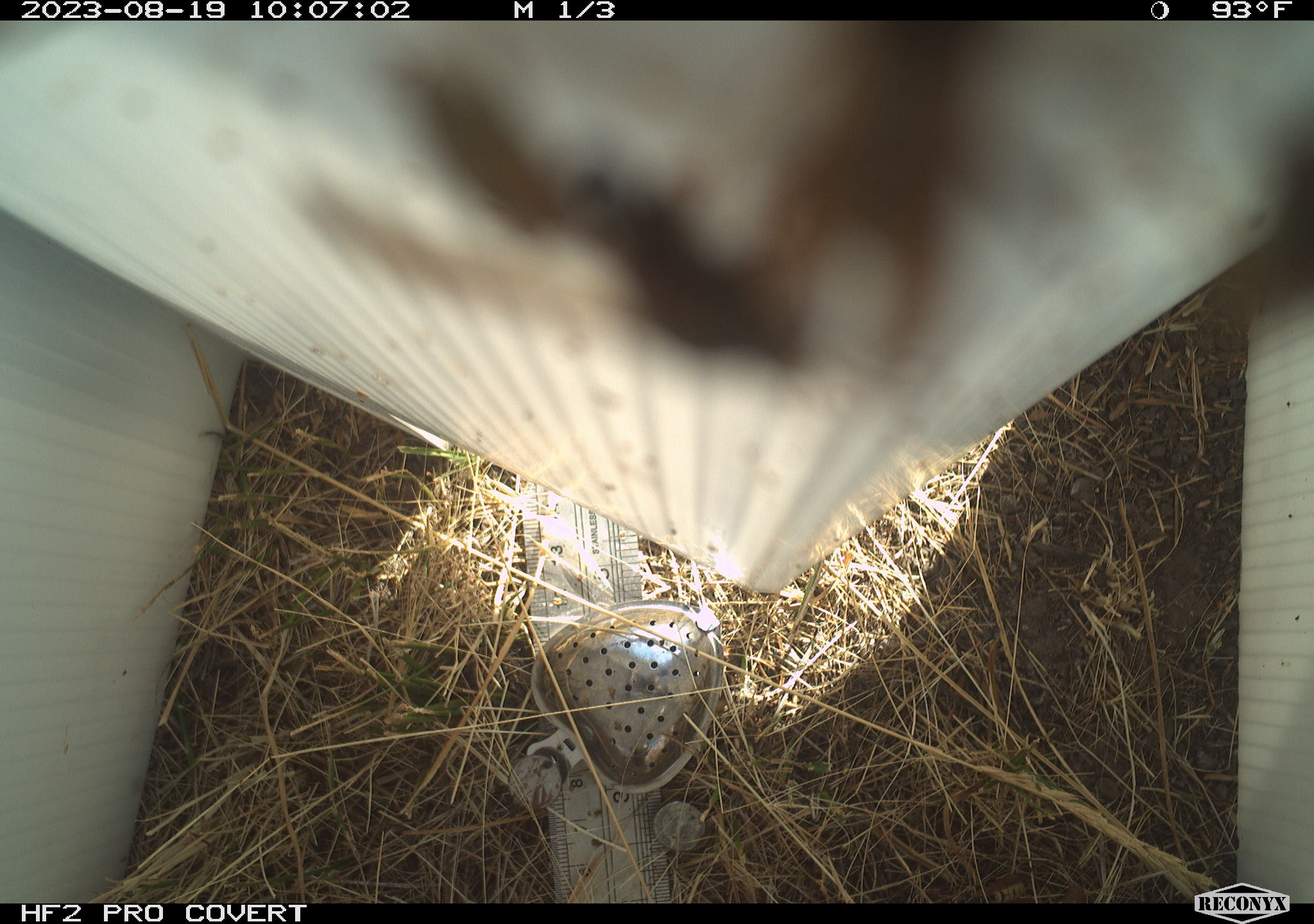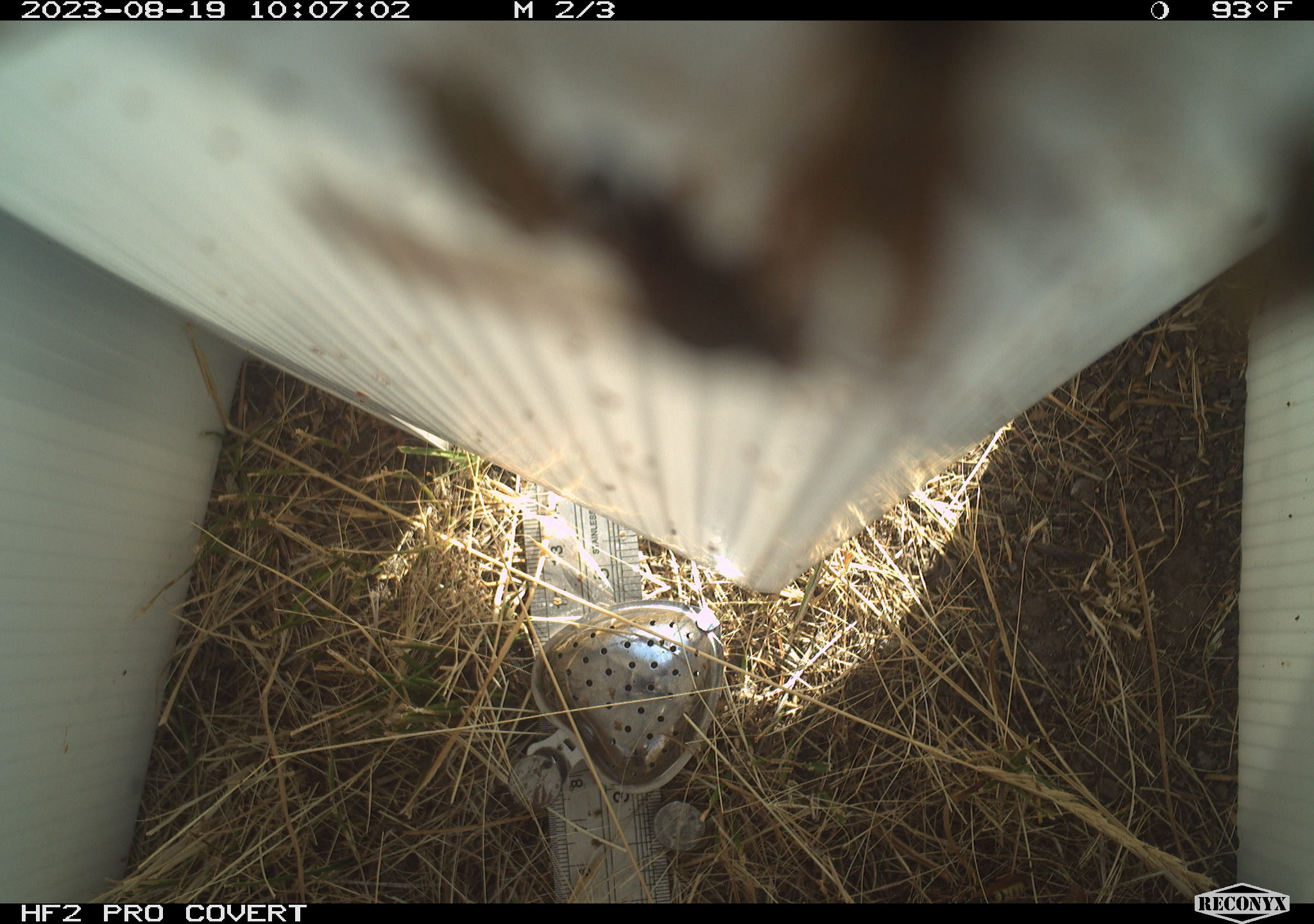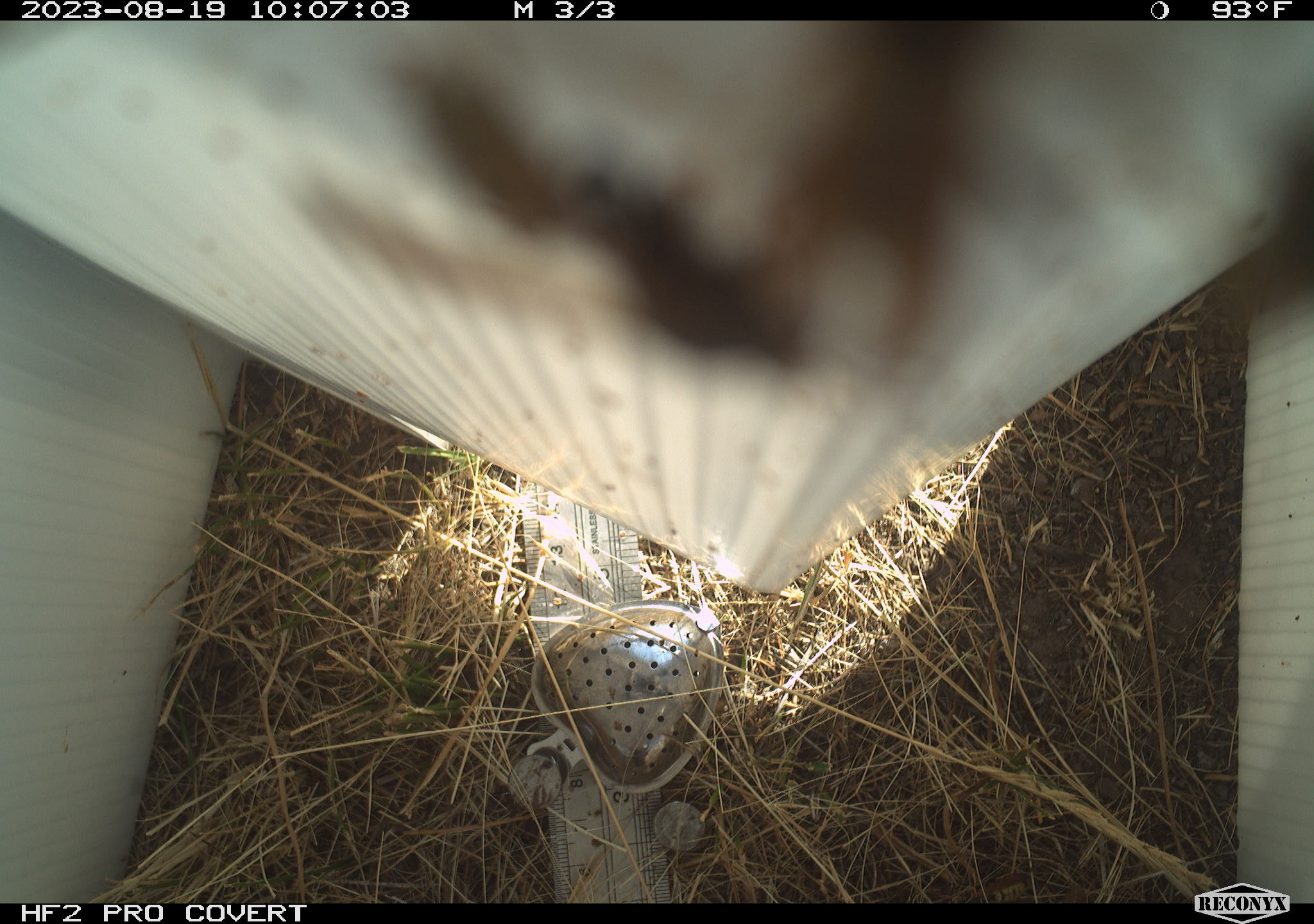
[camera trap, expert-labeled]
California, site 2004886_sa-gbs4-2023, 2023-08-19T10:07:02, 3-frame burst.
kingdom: Animalia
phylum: Arthropoda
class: Insecta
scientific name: Insecta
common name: insect